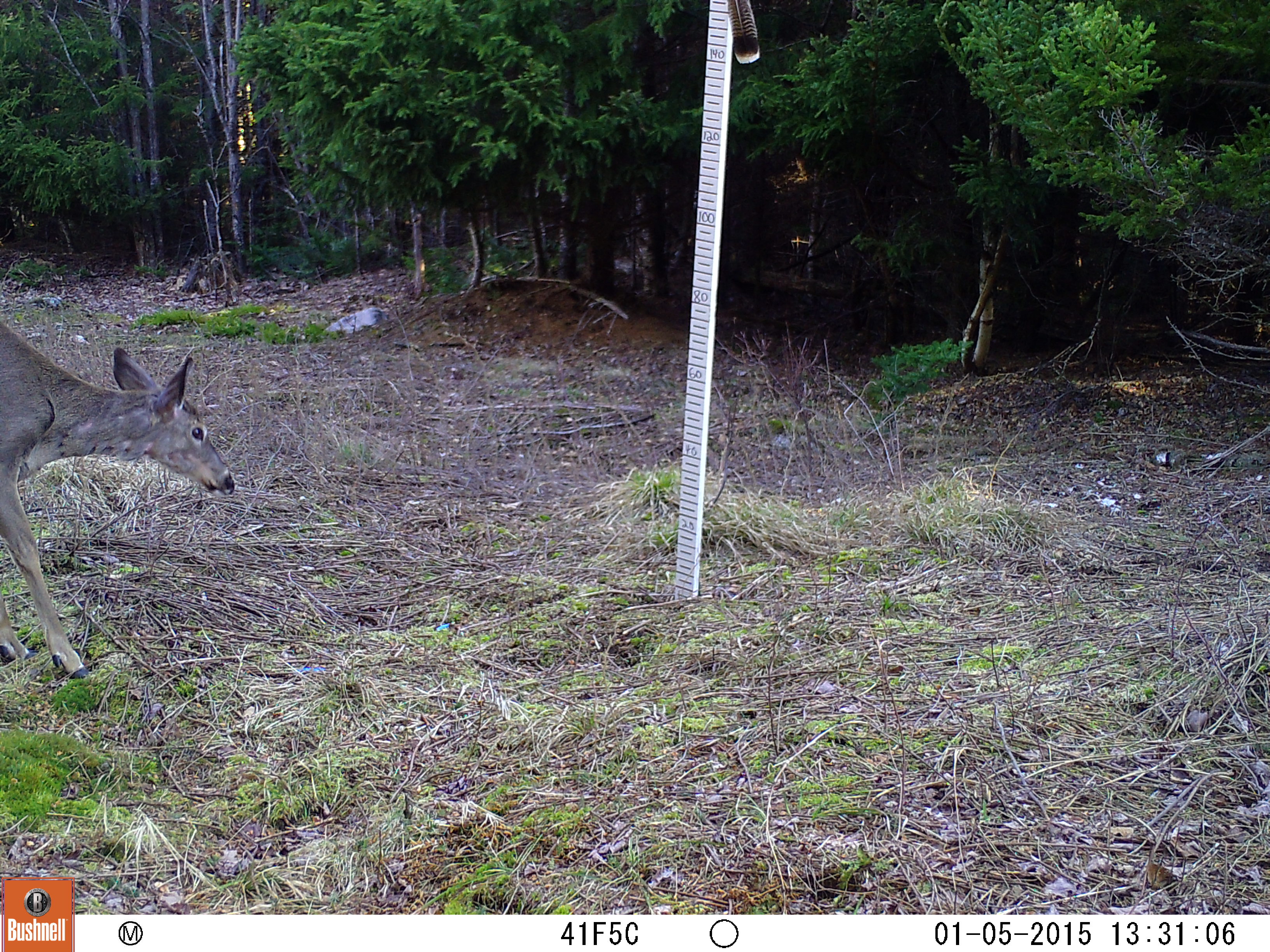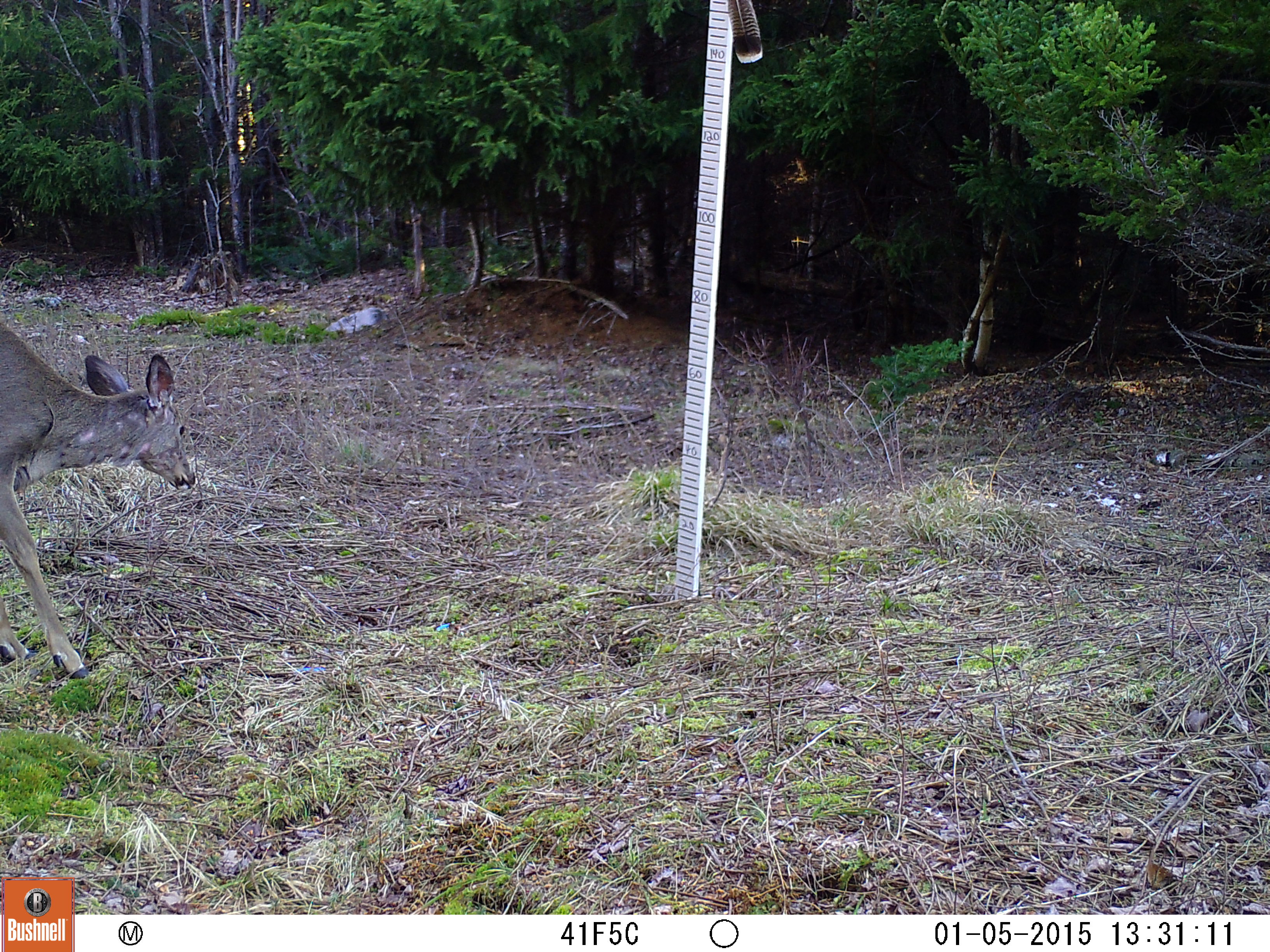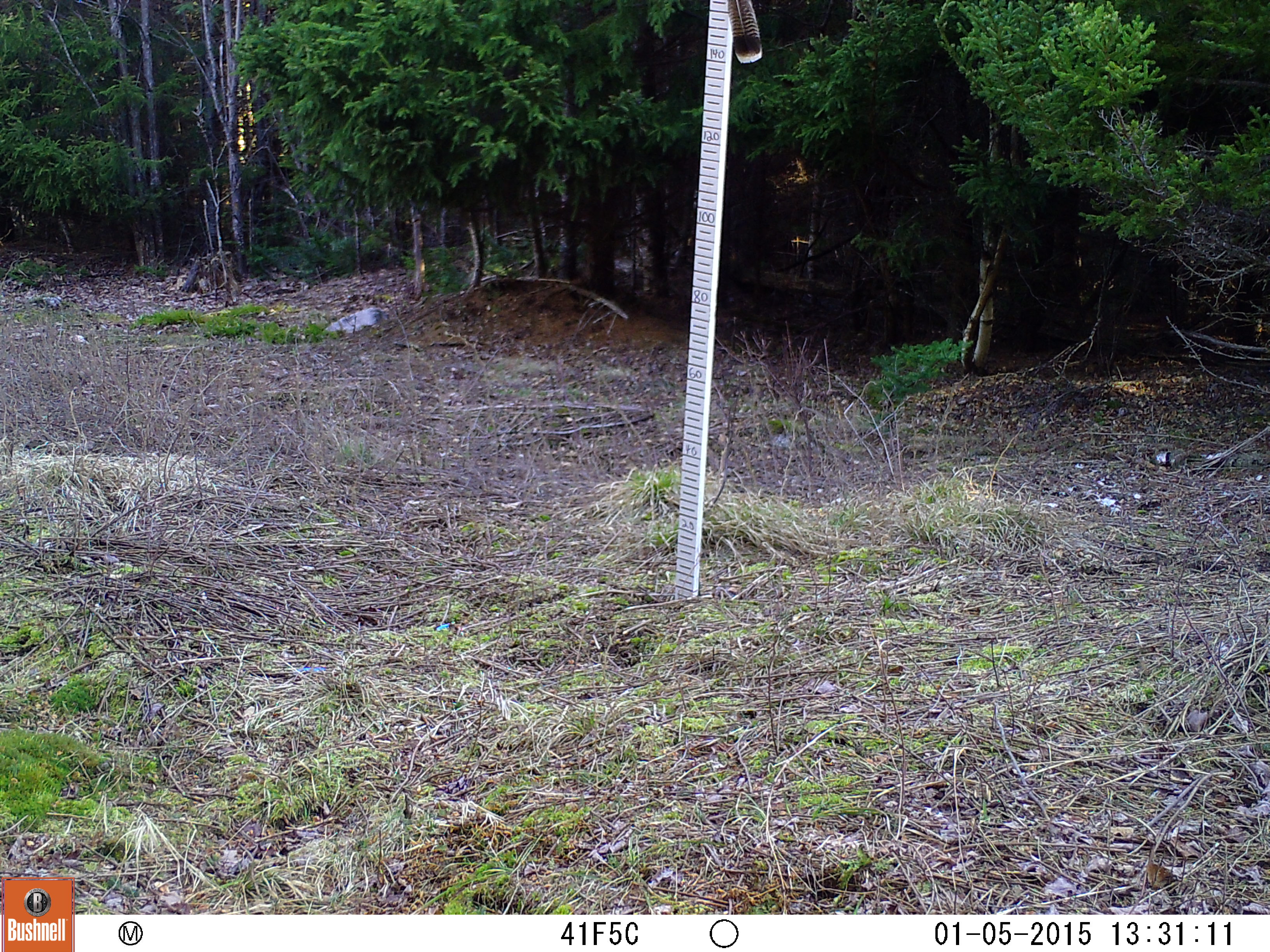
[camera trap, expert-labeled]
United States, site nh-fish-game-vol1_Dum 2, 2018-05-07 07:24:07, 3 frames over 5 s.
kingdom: Animalia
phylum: Chordata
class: Mammalia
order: Artiodactyla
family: Cervidae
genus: Odocoileus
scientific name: Odocoileus virginianus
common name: white-tailed deer